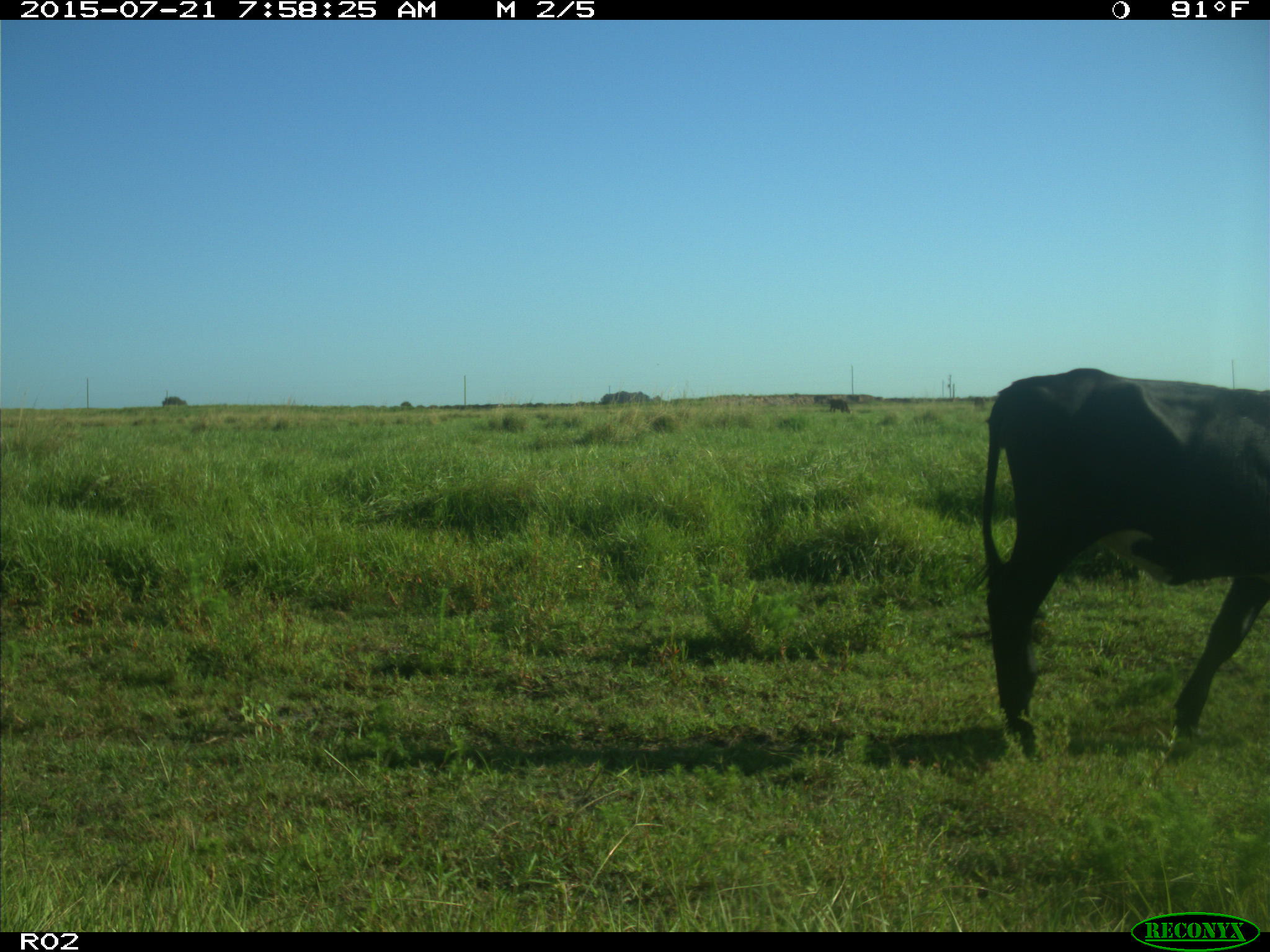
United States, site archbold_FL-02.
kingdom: Animalia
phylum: Chordata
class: Mammalia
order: Artiodactyla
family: Bovidae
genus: Bos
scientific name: Bos taurus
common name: domestic cow